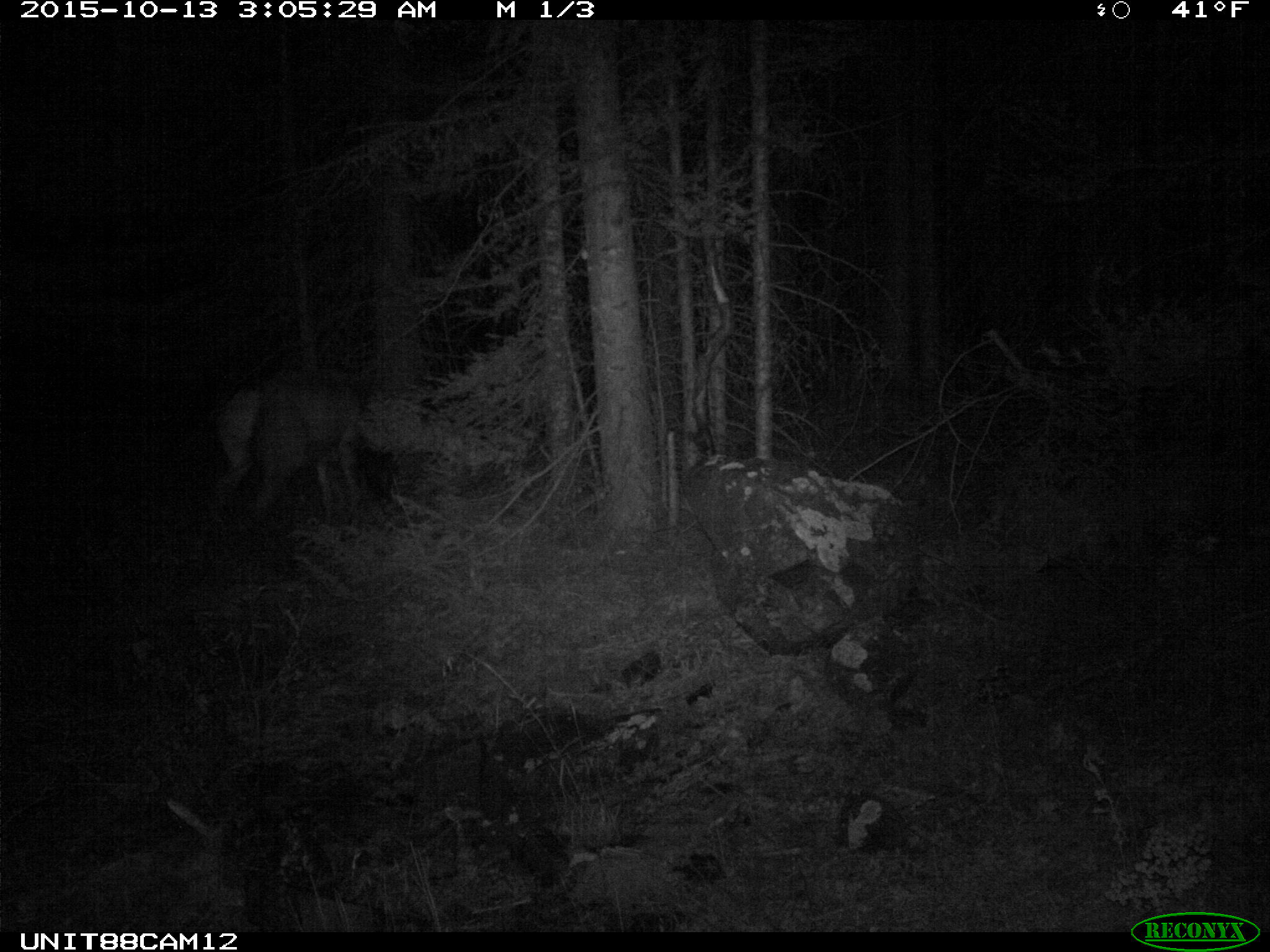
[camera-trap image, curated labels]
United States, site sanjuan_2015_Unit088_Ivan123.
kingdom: Animalia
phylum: Chordata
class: Mammalia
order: Artiodactyla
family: Cervidae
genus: Cervus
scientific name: Cervus elaphus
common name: red deer